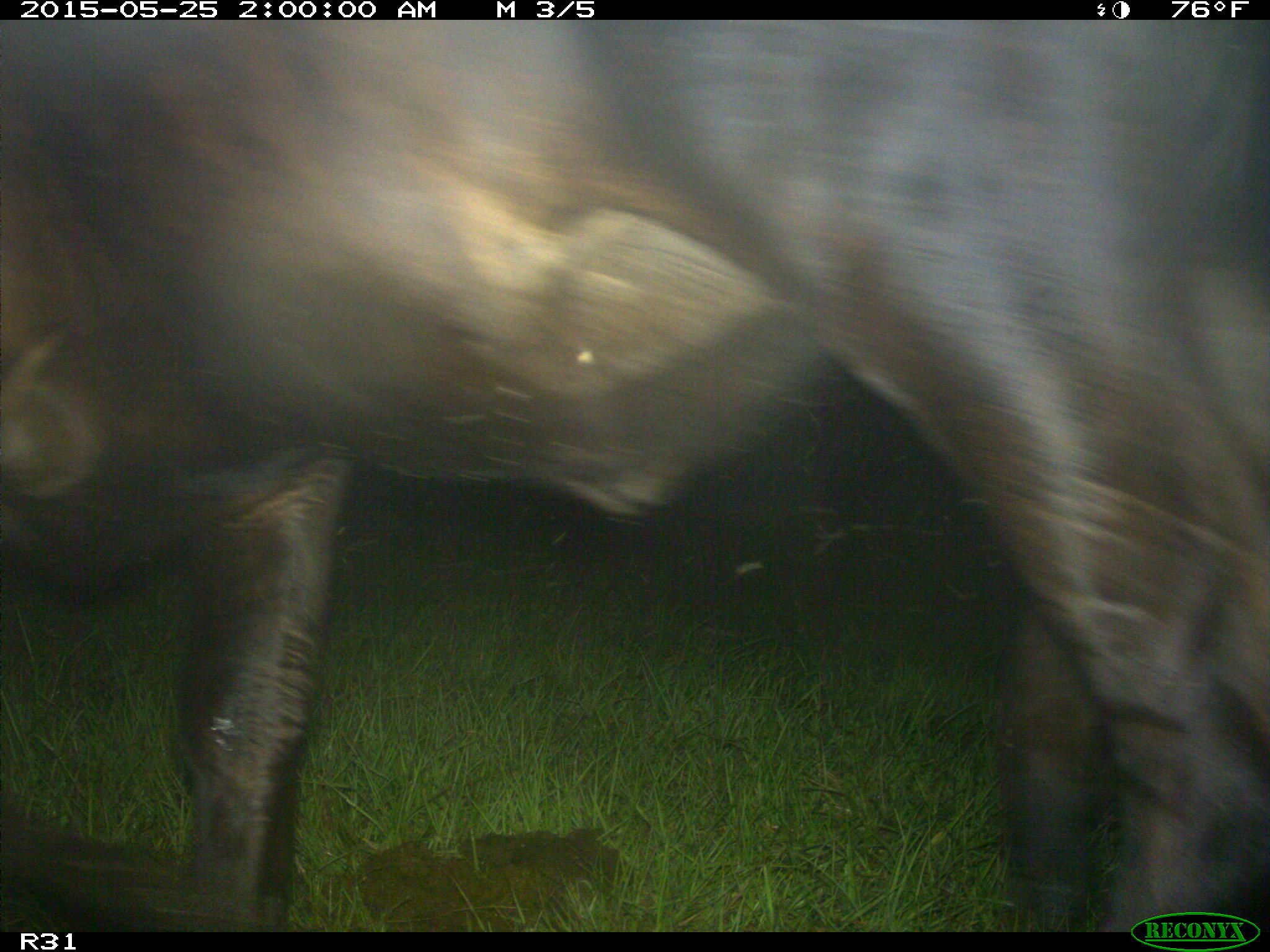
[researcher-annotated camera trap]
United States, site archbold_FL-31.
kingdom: Animalia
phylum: Chordata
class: Mammalia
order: Artiodactyla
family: Bovidae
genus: Bos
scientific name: Bos taurus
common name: domestic cow